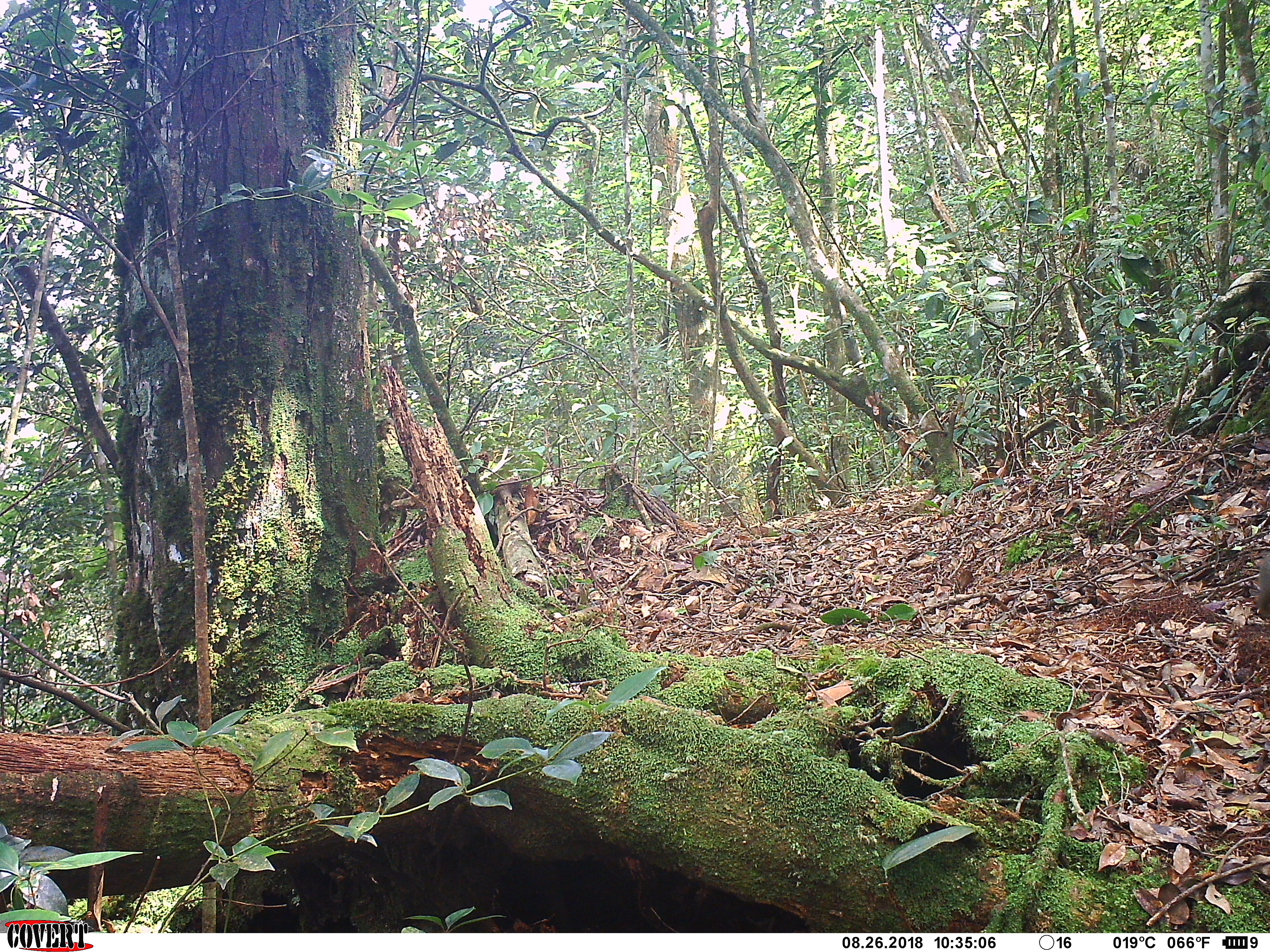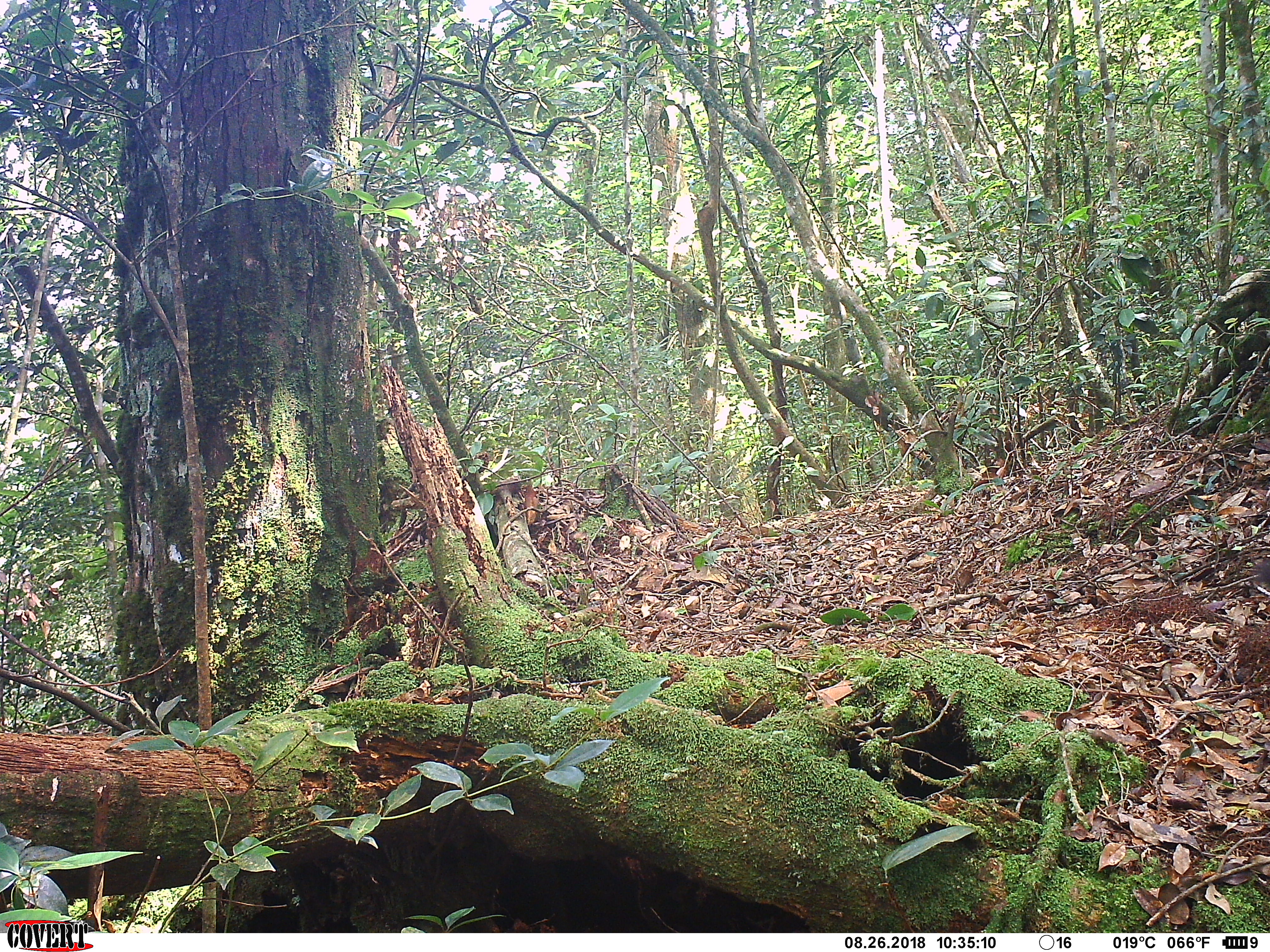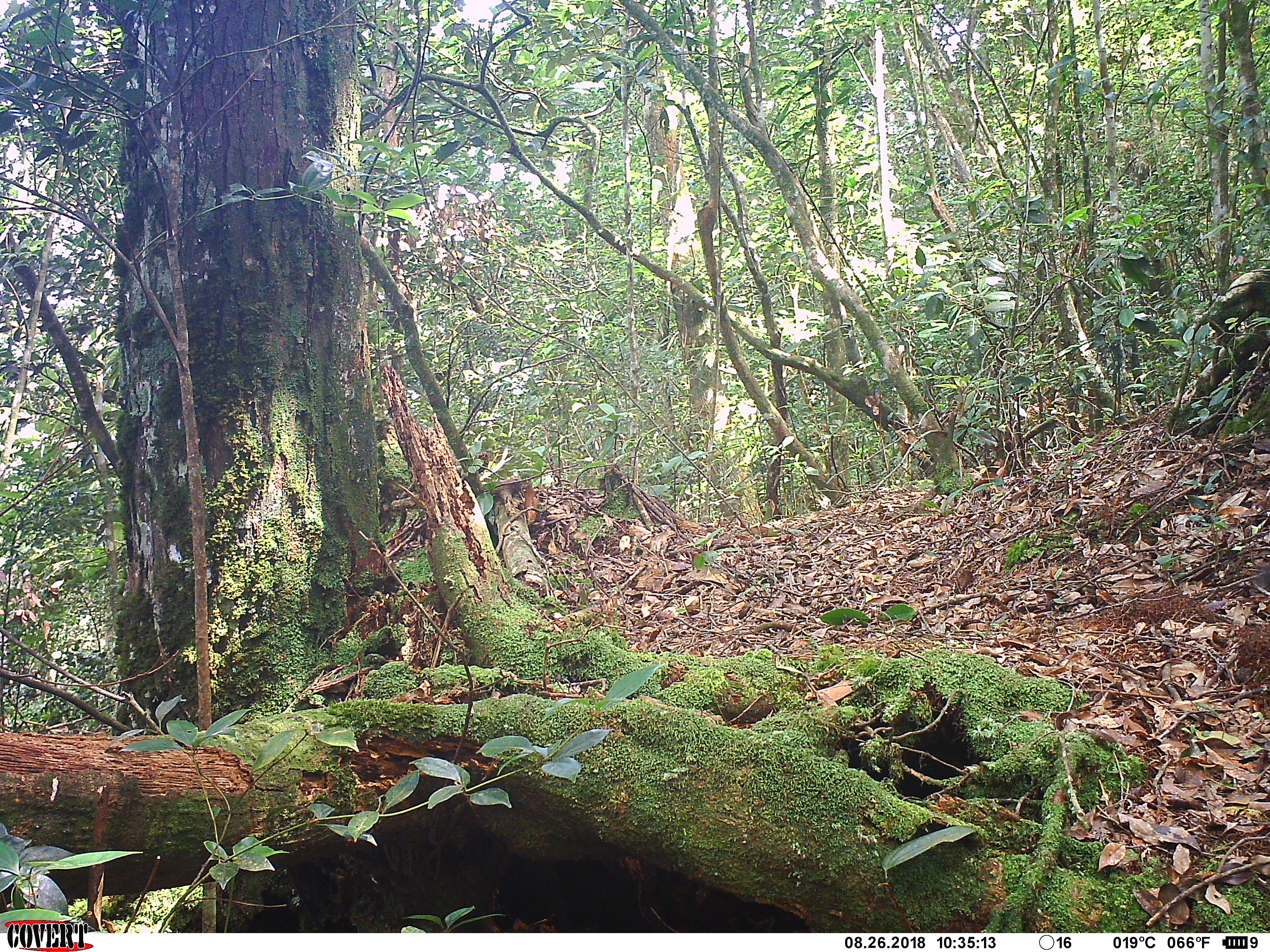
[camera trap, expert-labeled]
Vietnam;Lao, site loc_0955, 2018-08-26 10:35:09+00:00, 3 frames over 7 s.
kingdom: Animalia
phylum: Chordata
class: Mammalia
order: Rodentia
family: Sciuridae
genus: Dremomys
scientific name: Dremomys rufigenis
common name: red-cheeked squirrel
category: red cheeked squirrel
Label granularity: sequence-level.